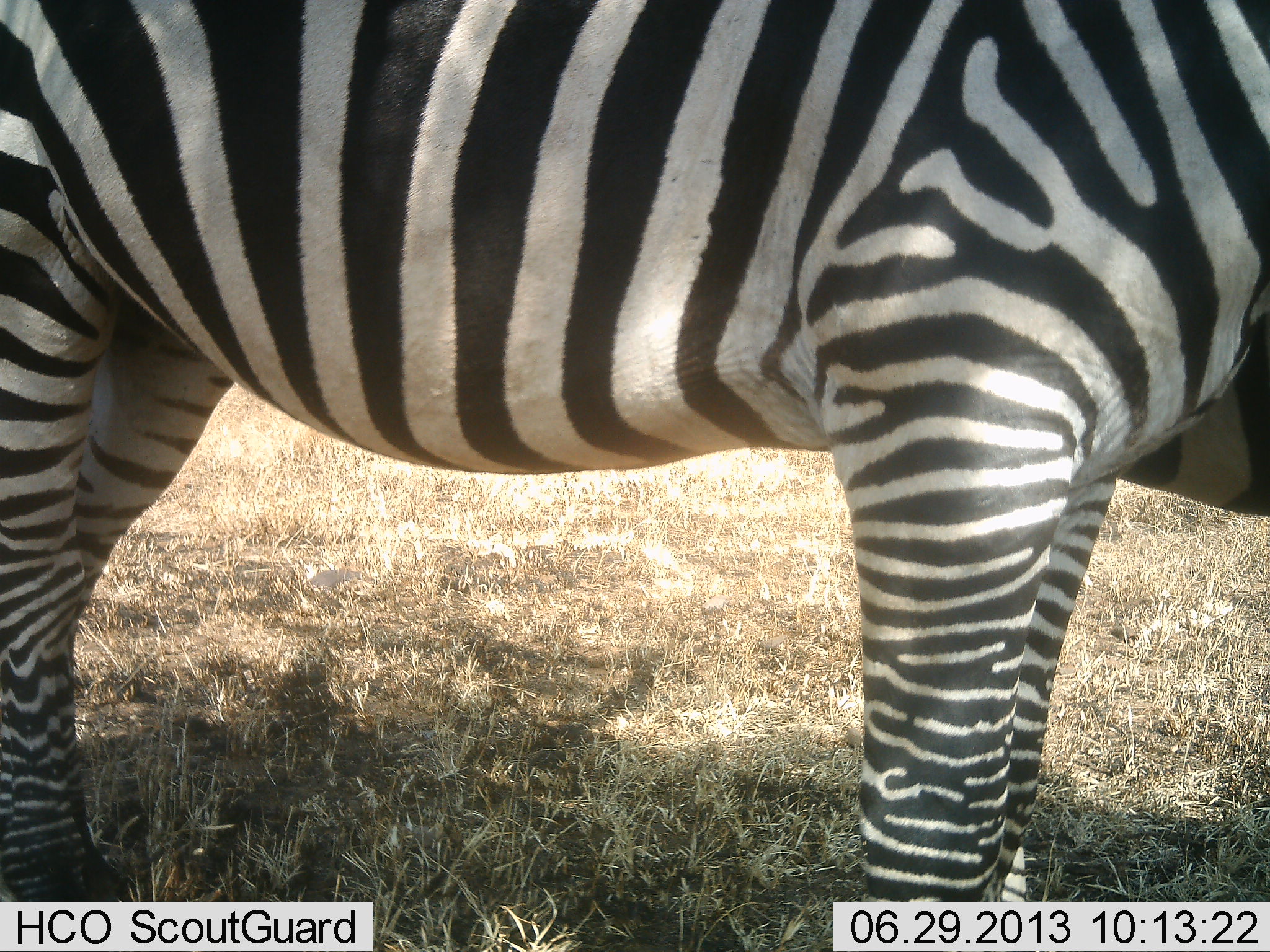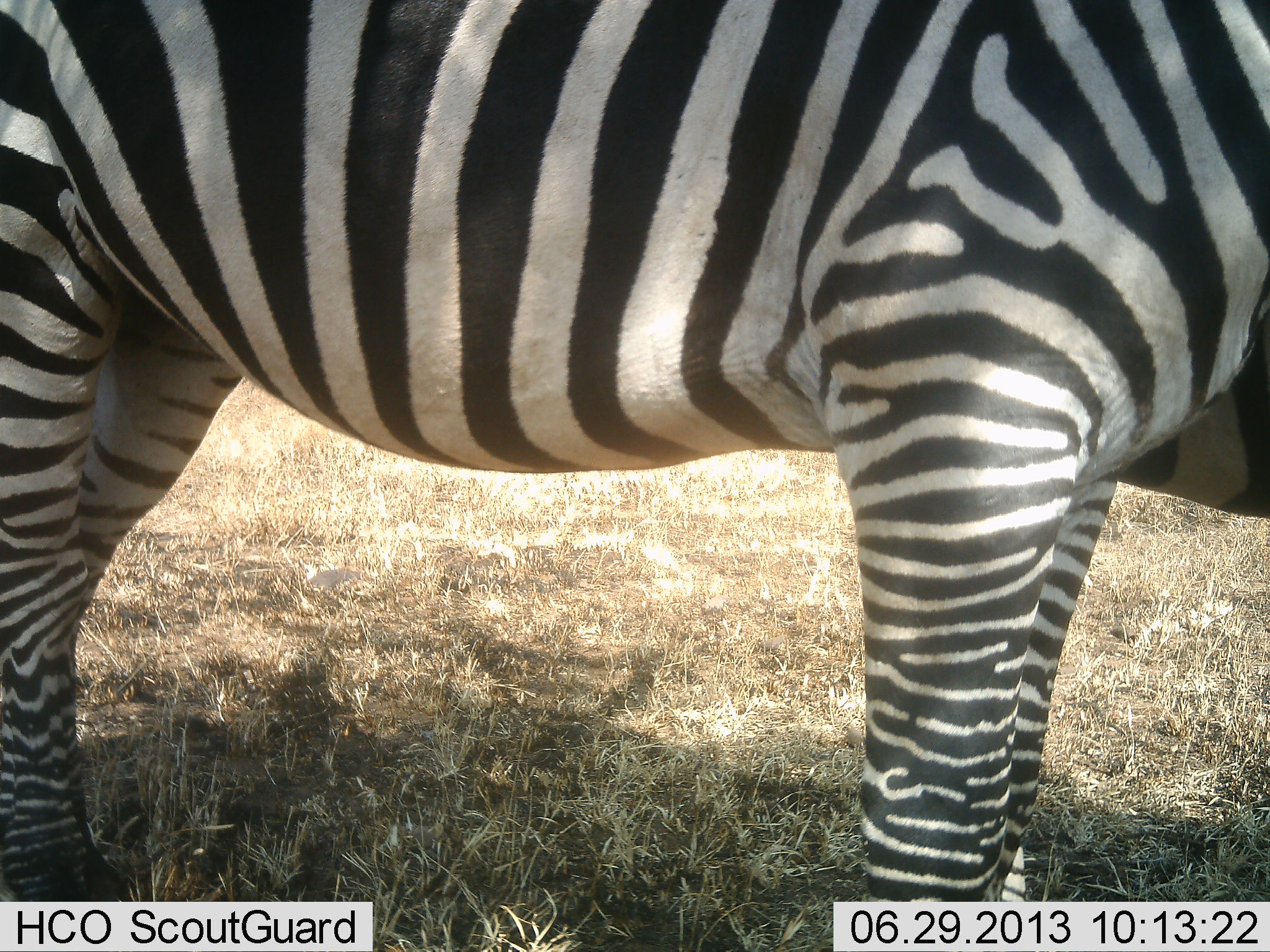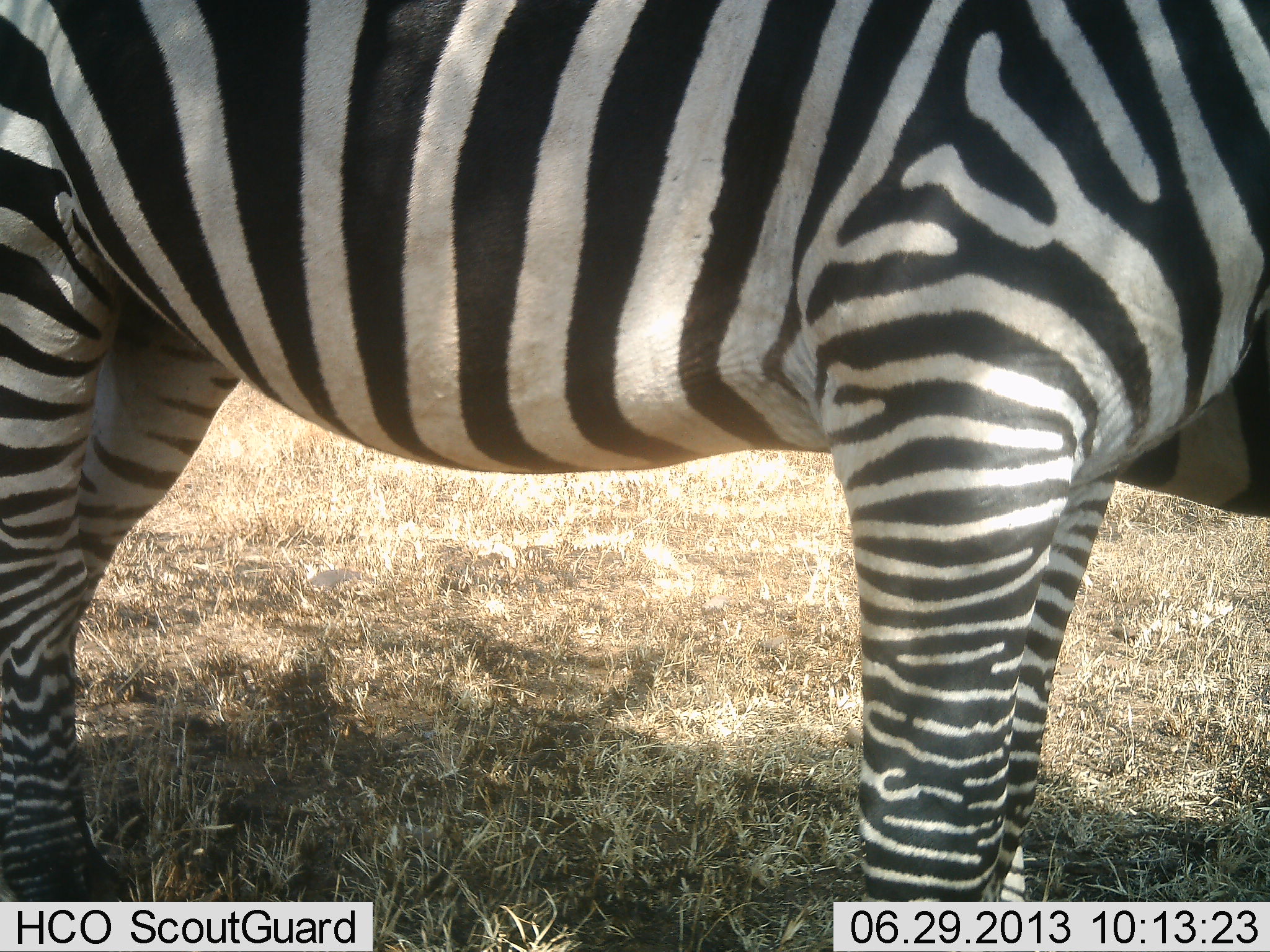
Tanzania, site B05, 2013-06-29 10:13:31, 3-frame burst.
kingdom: Animalia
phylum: Chordata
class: Mammalia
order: Perissodactyla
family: Equidae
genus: Equus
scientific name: Equus quagga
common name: plains zebra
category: zebra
Zebra (plains zebra) (Equus quagga), count 2. Behavior (volunteer vote fractions): standing 100%, resting 0%, moving 0%, interacting 10%. Young present (vote fraction): 0%. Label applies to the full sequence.